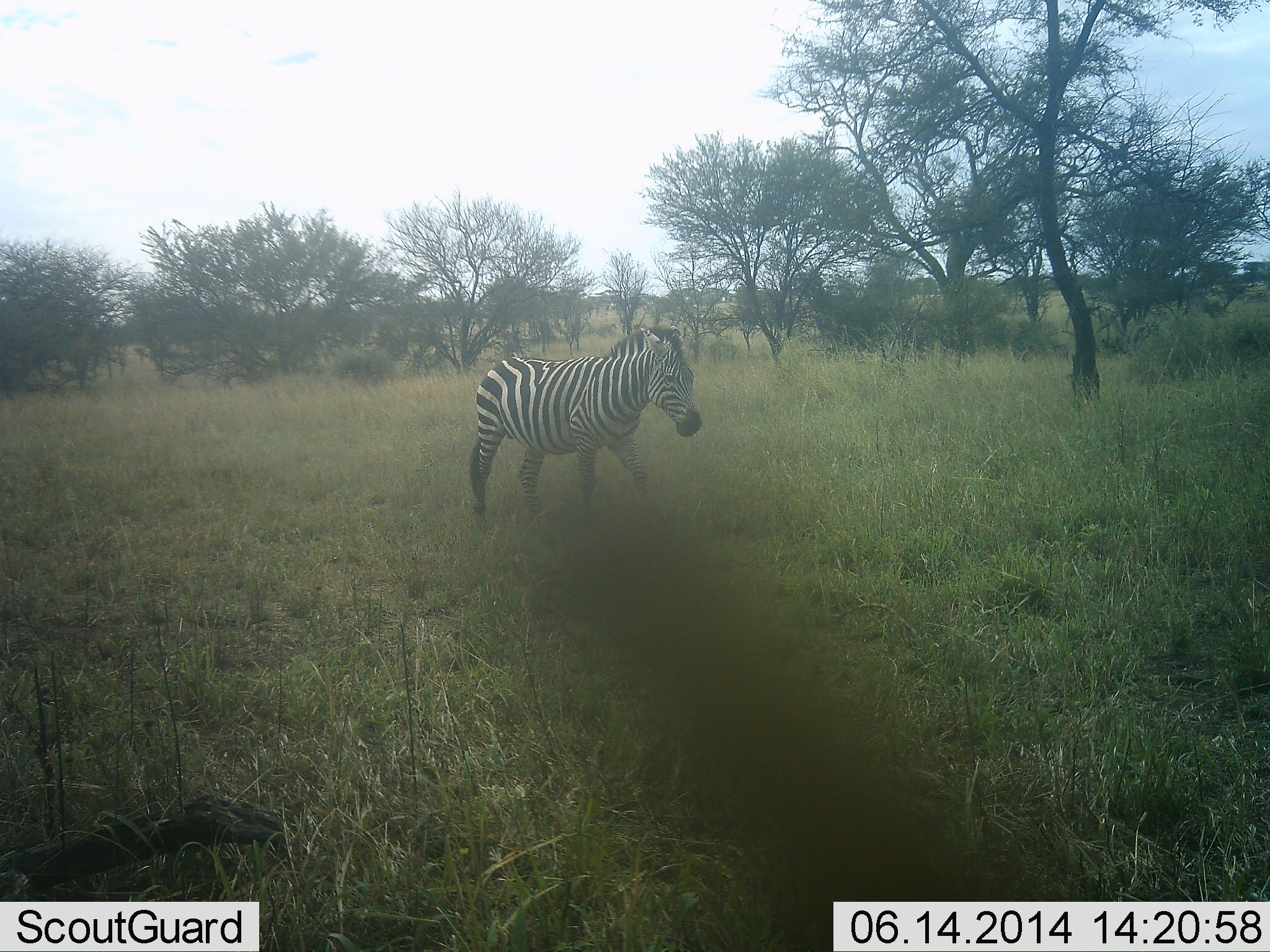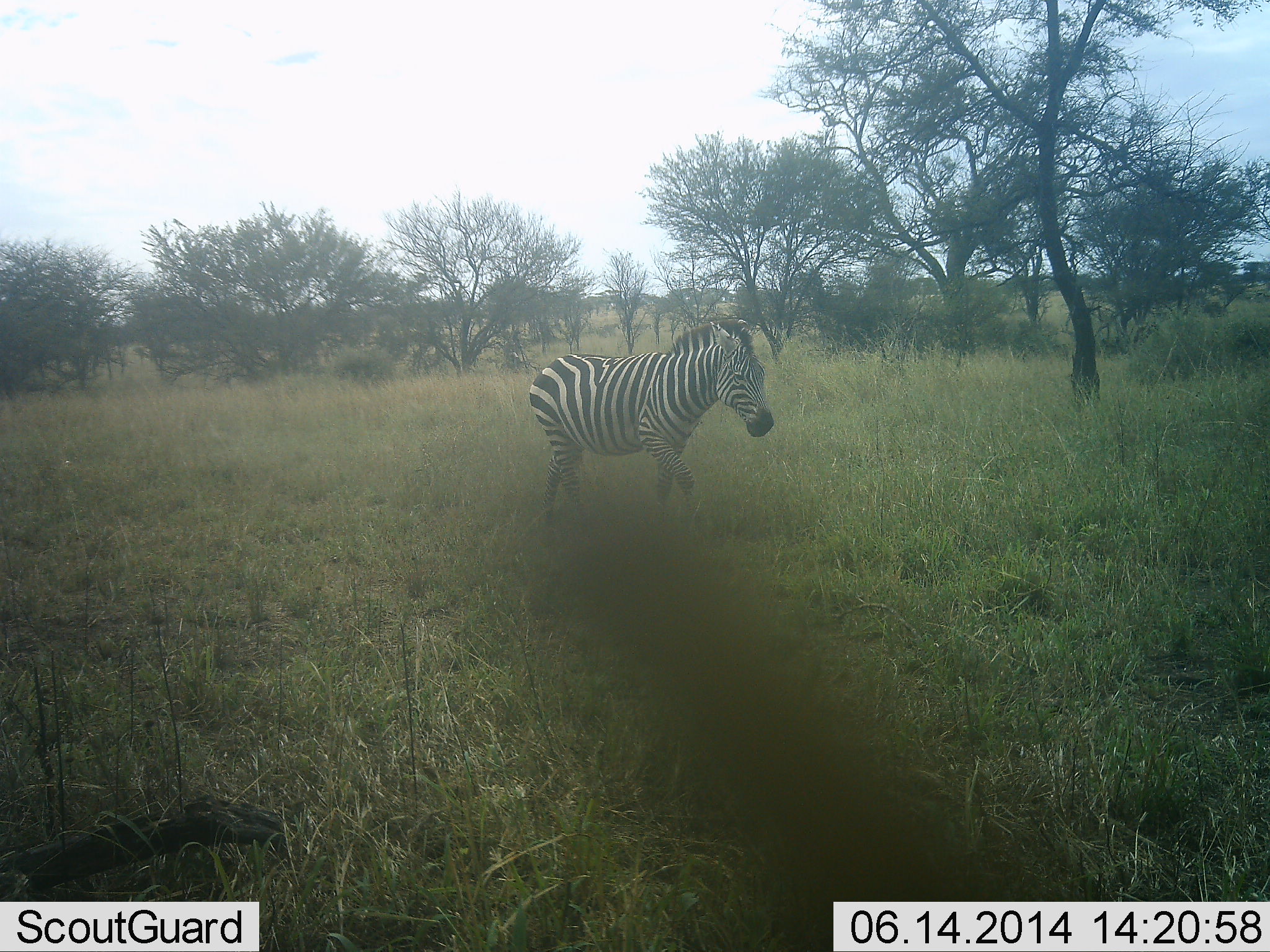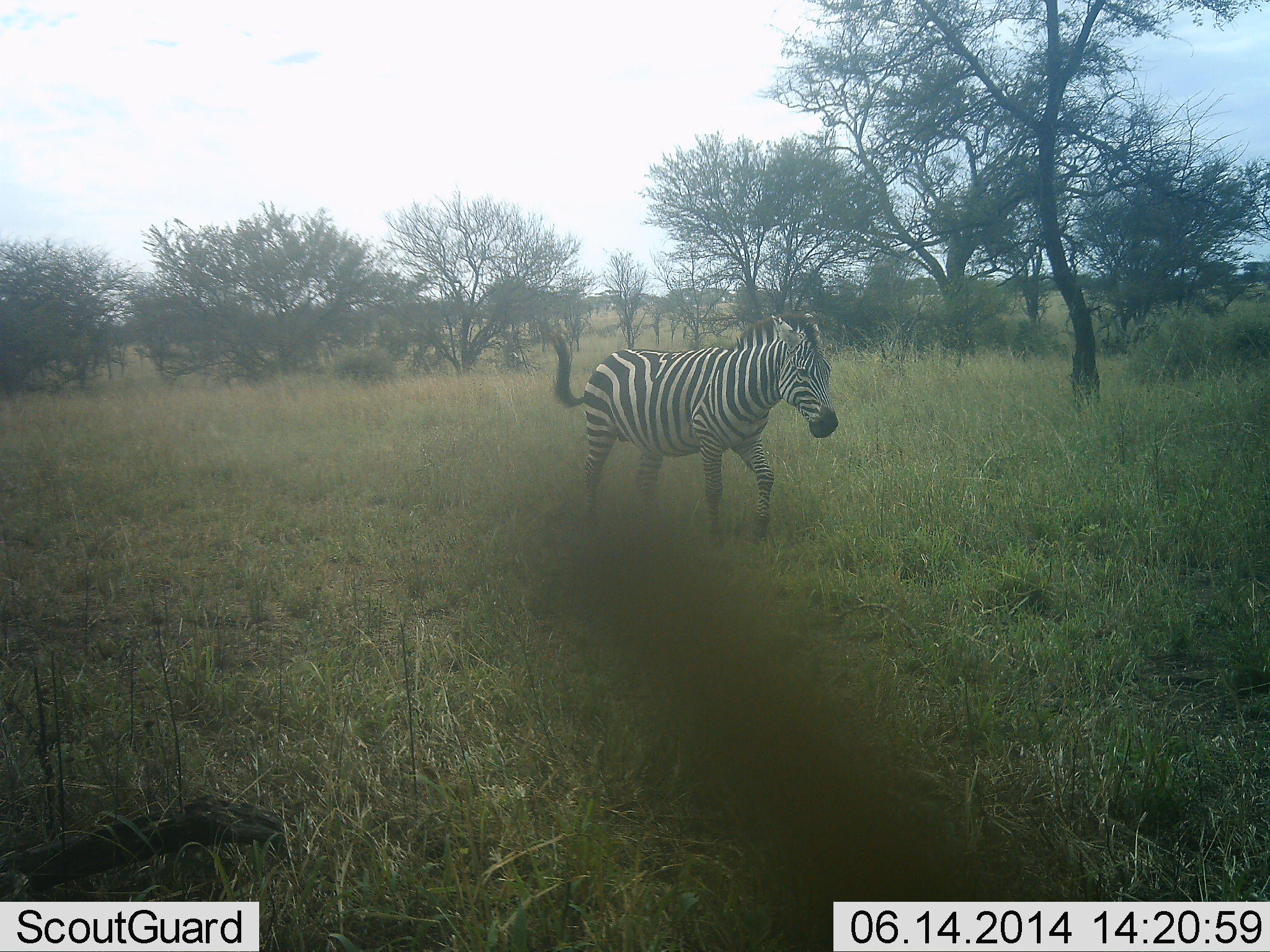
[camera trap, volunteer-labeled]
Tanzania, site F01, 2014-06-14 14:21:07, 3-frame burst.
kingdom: Animalia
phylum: Chordata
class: Mammalia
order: Perissodactyla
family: Equidae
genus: Equus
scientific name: Equus quagga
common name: plains zebra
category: zebra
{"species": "zebra (plains zebra) (Equus quagga)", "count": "1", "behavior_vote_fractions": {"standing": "0%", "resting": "0%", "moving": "100%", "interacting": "0%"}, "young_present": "0%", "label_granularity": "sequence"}